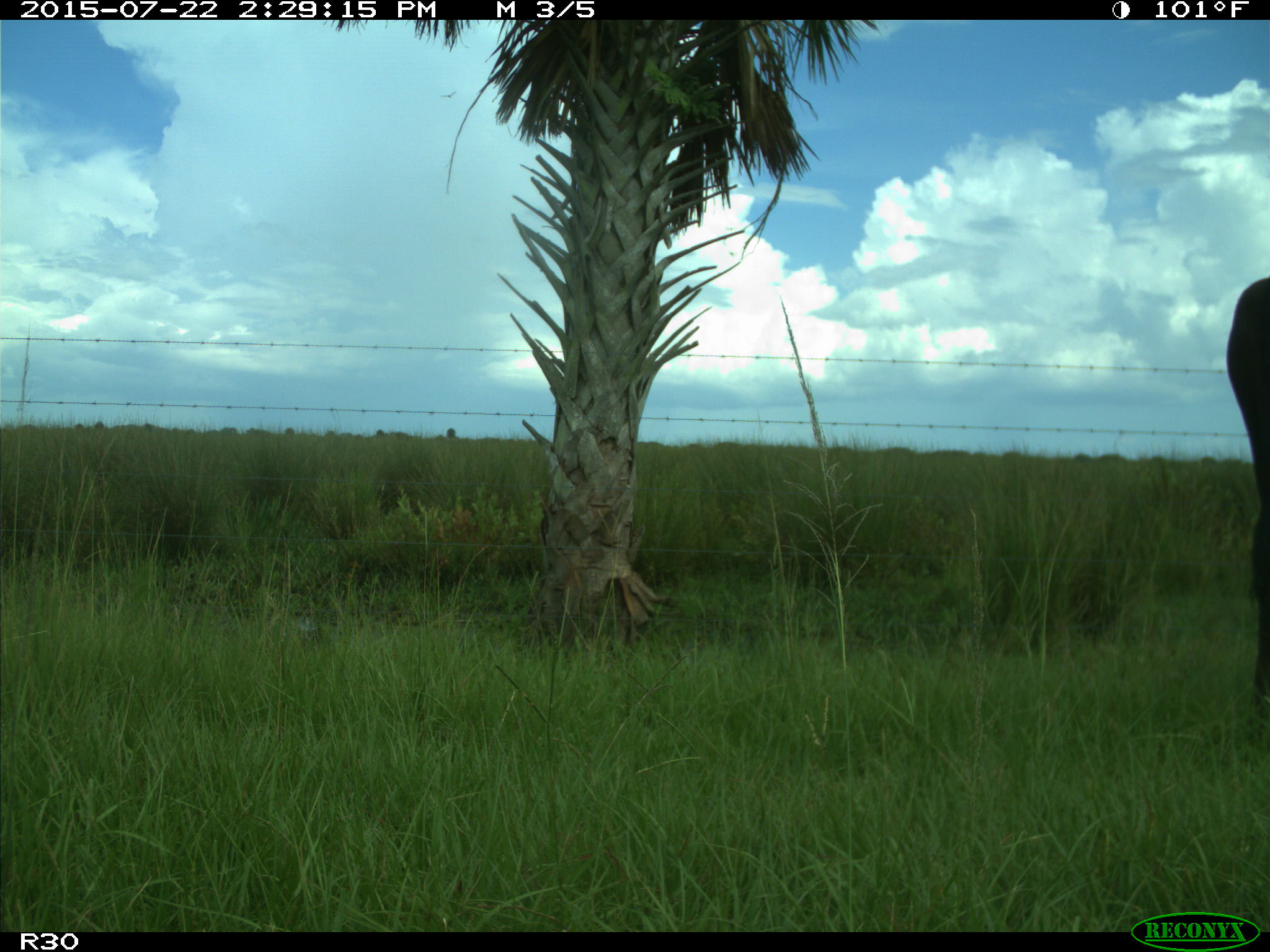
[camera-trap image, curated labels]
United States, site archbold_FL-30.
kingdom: Animalia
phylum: Chordata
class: Mammalia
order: Artiodactyla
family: Bovidae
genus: Bos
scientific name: Bos taurus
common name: domestic cow